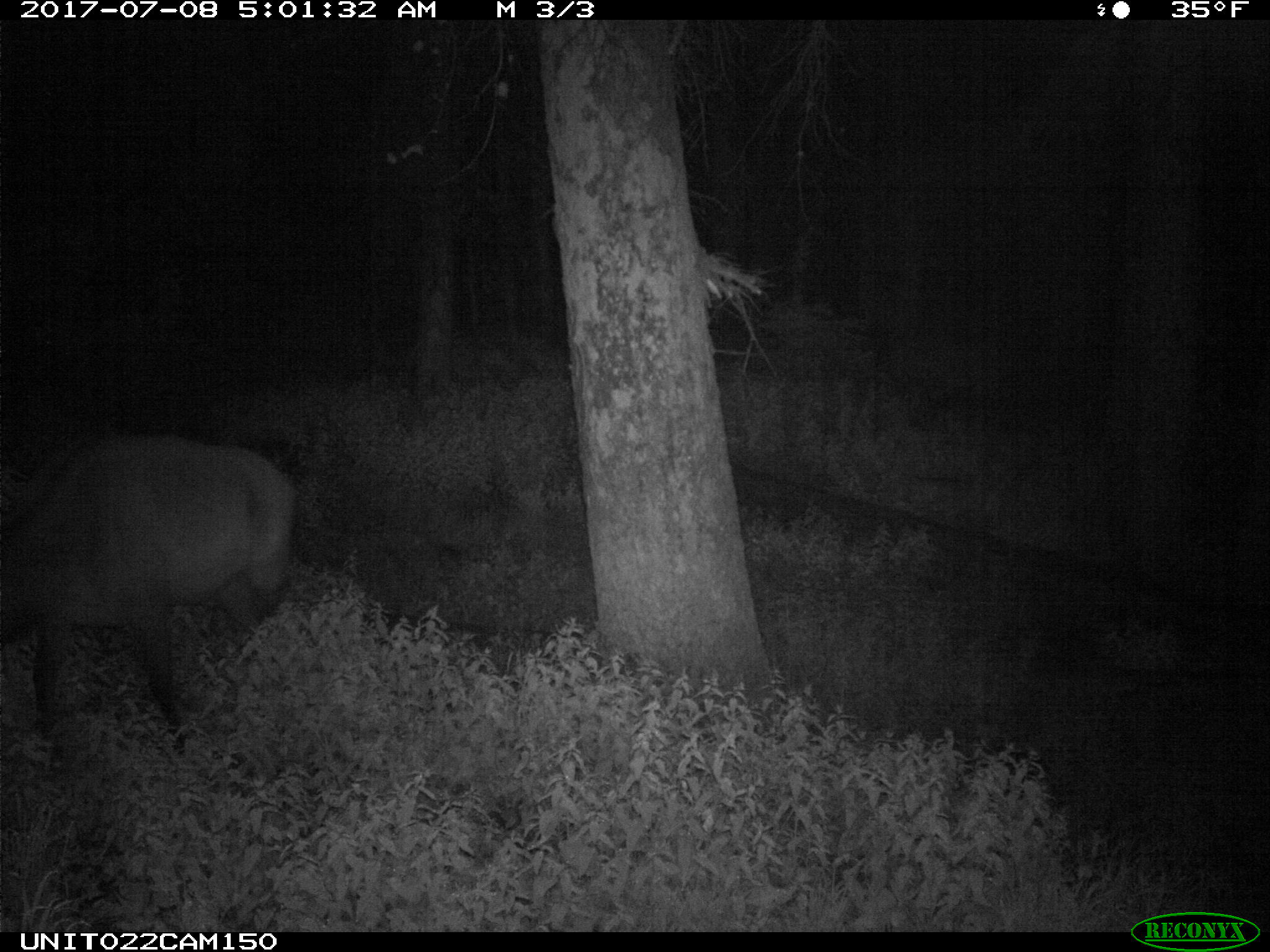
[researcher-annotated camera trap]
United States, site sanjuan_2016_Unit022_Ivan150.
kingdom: Animalia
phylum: Chordata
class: Mammalia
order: Artiodactyla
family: Cervidae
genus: Cervus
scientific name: Cervus elaphus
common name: red deer